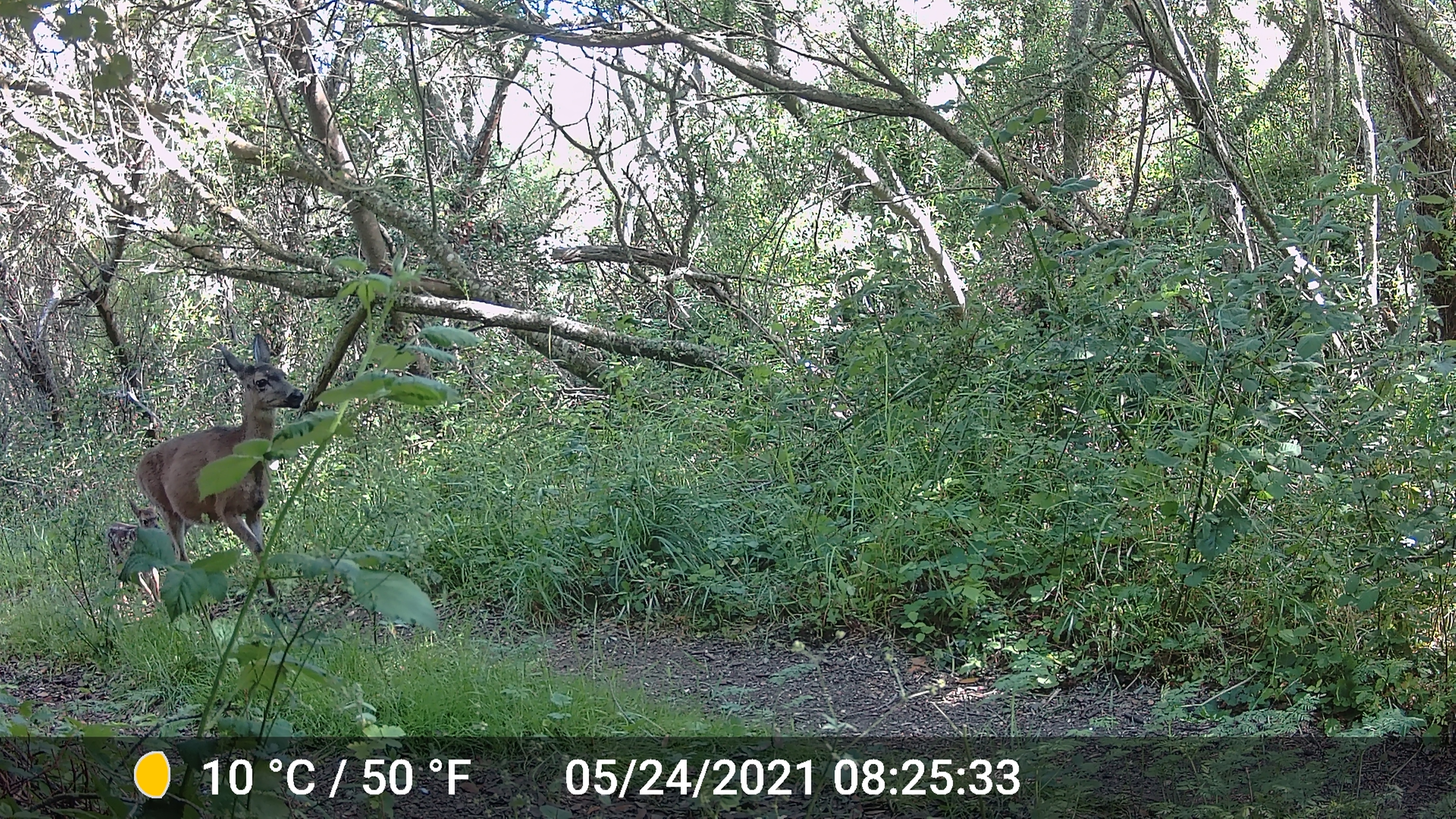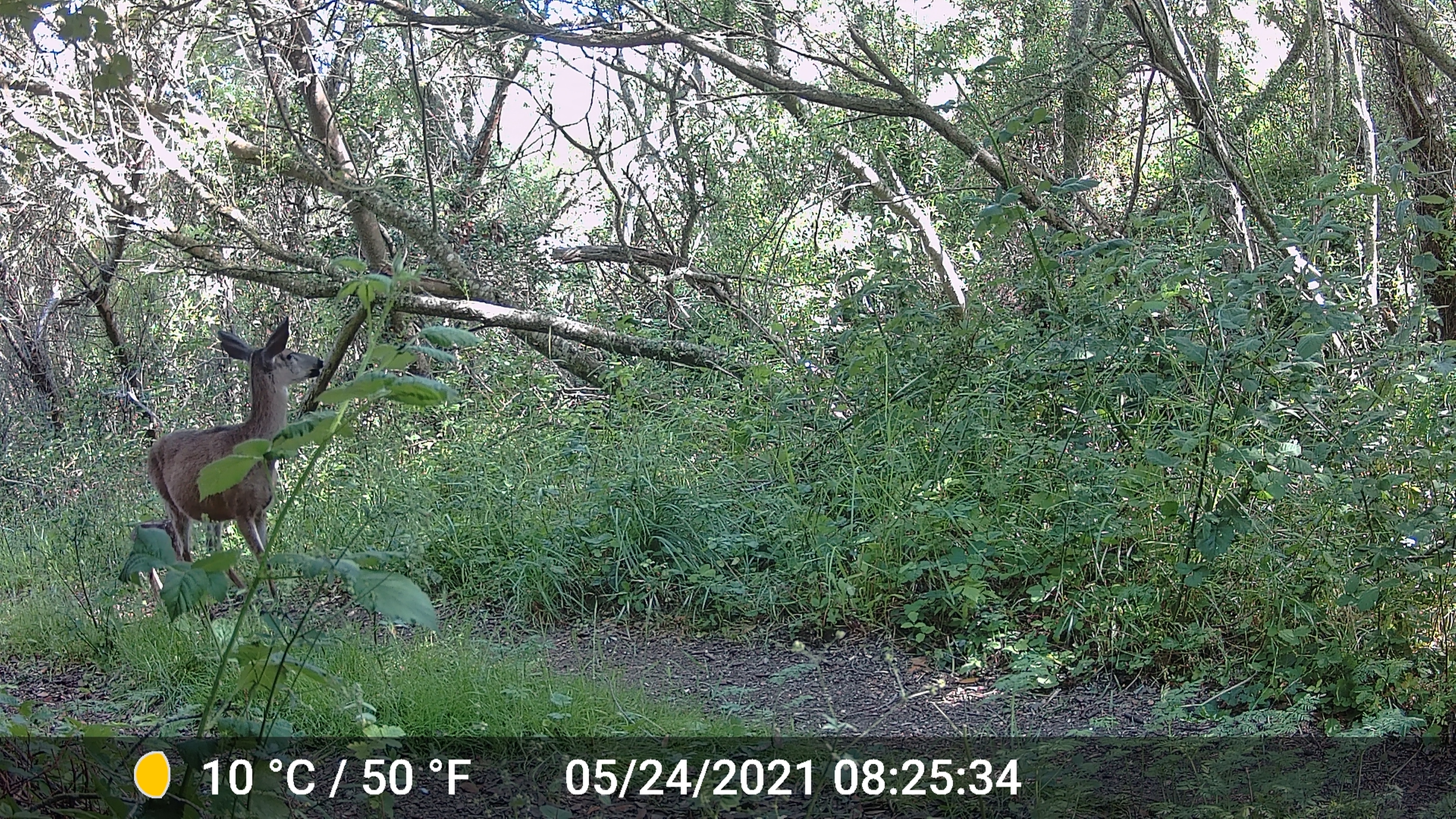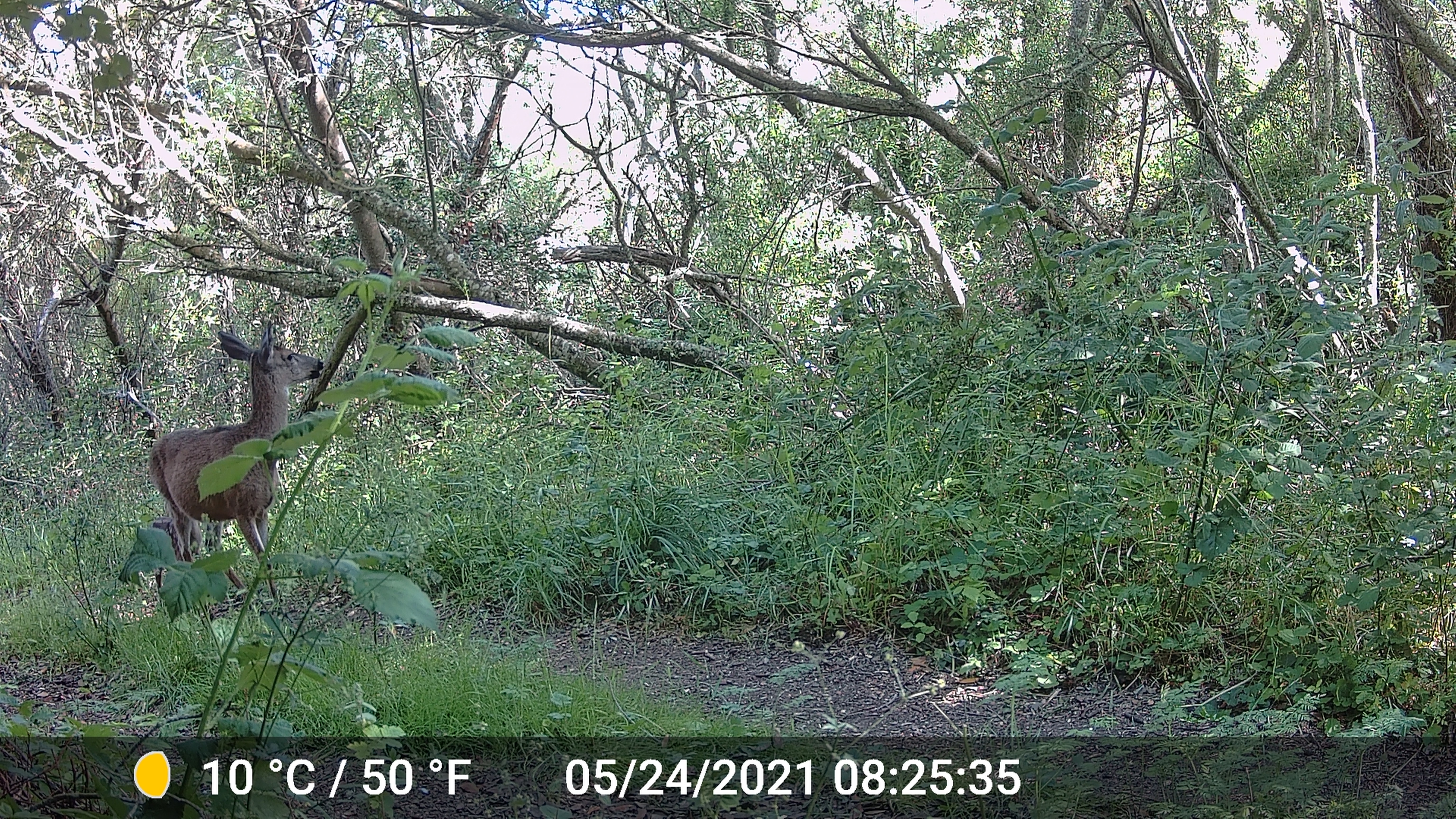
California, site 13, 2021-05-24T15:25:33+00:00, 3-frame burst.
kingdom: Animalia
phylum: Chordata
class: Mammalia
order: Artiodactyla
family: Cervidae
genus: Odocoileus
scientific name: Odocoileus hemionus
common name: mule deer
Mule deer (Odocoileus hemionus).